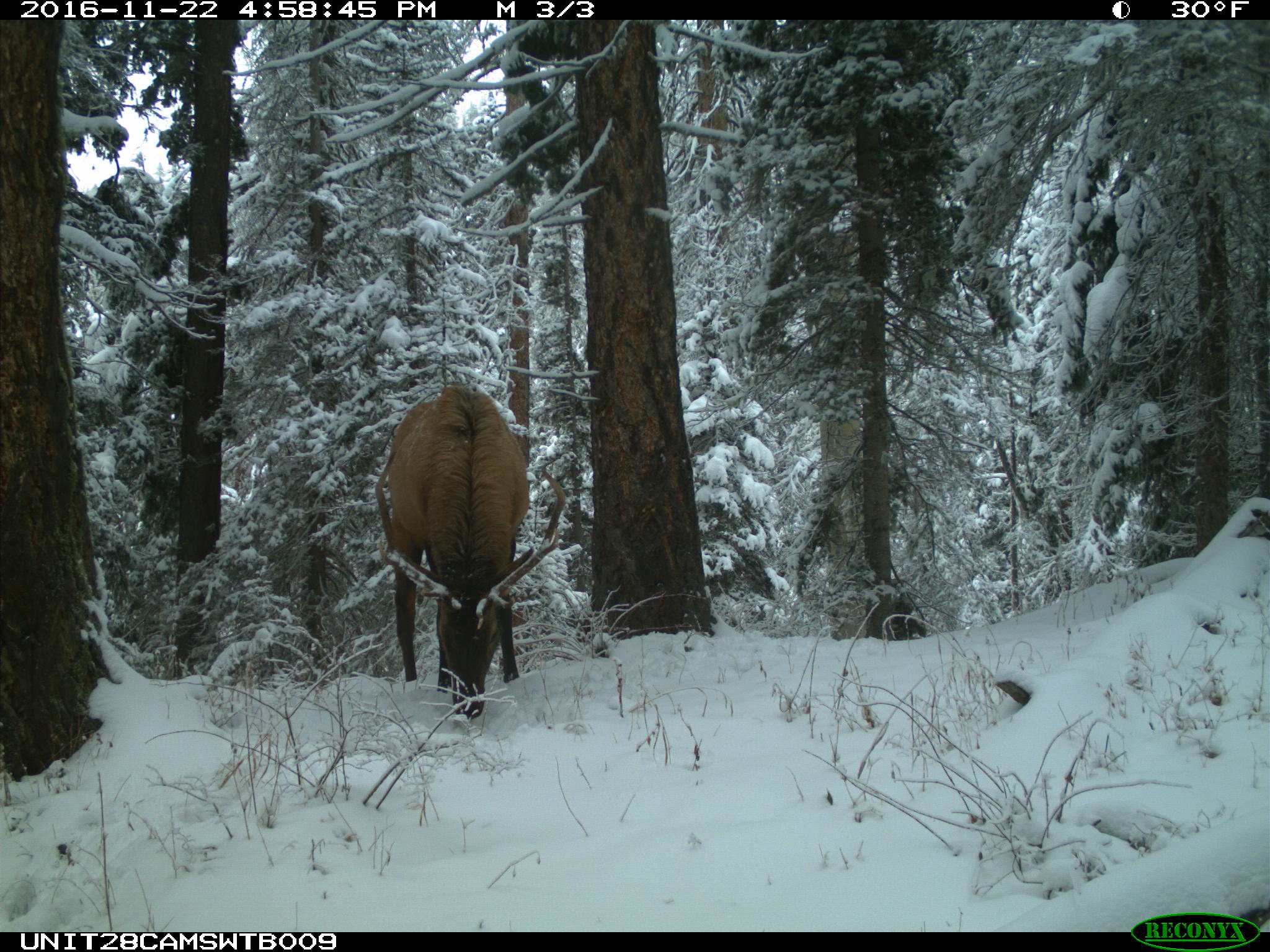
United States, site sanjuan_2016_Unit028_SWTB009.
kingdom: Animalia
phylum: Chordata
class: Mammalia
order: Artiodactyla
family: Cervidae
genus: Cervus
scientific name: Cervus elaphus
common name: red deer